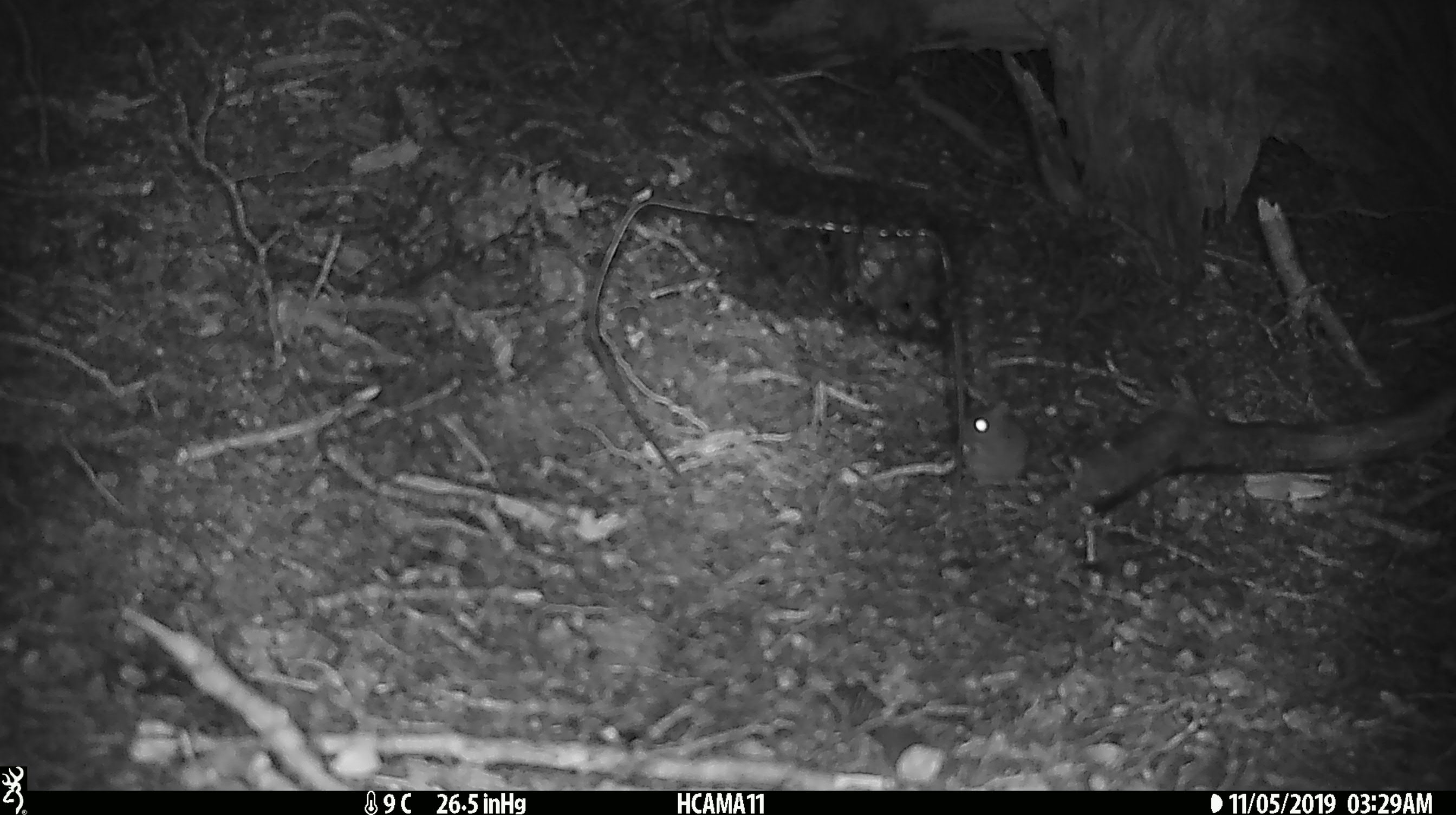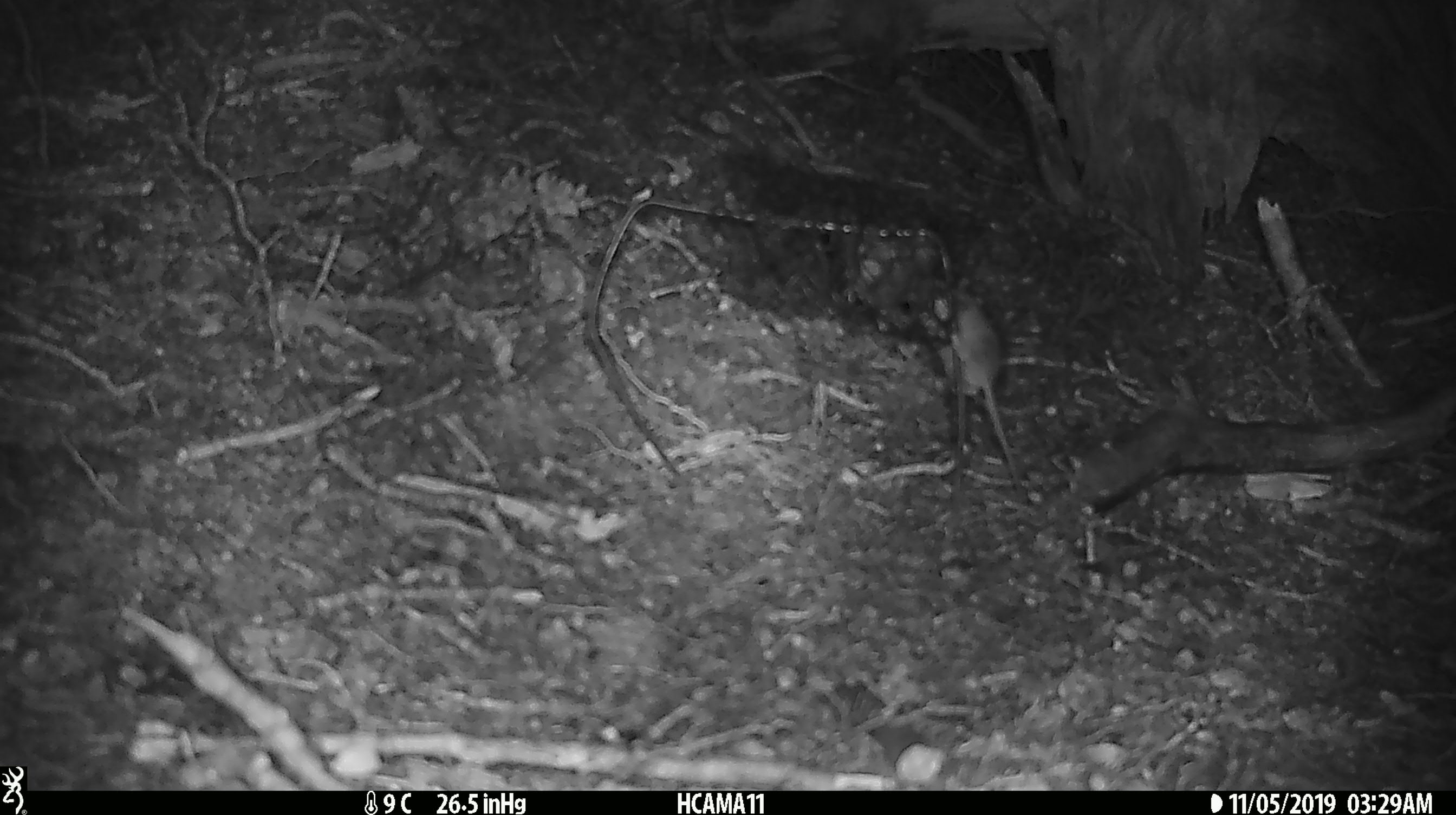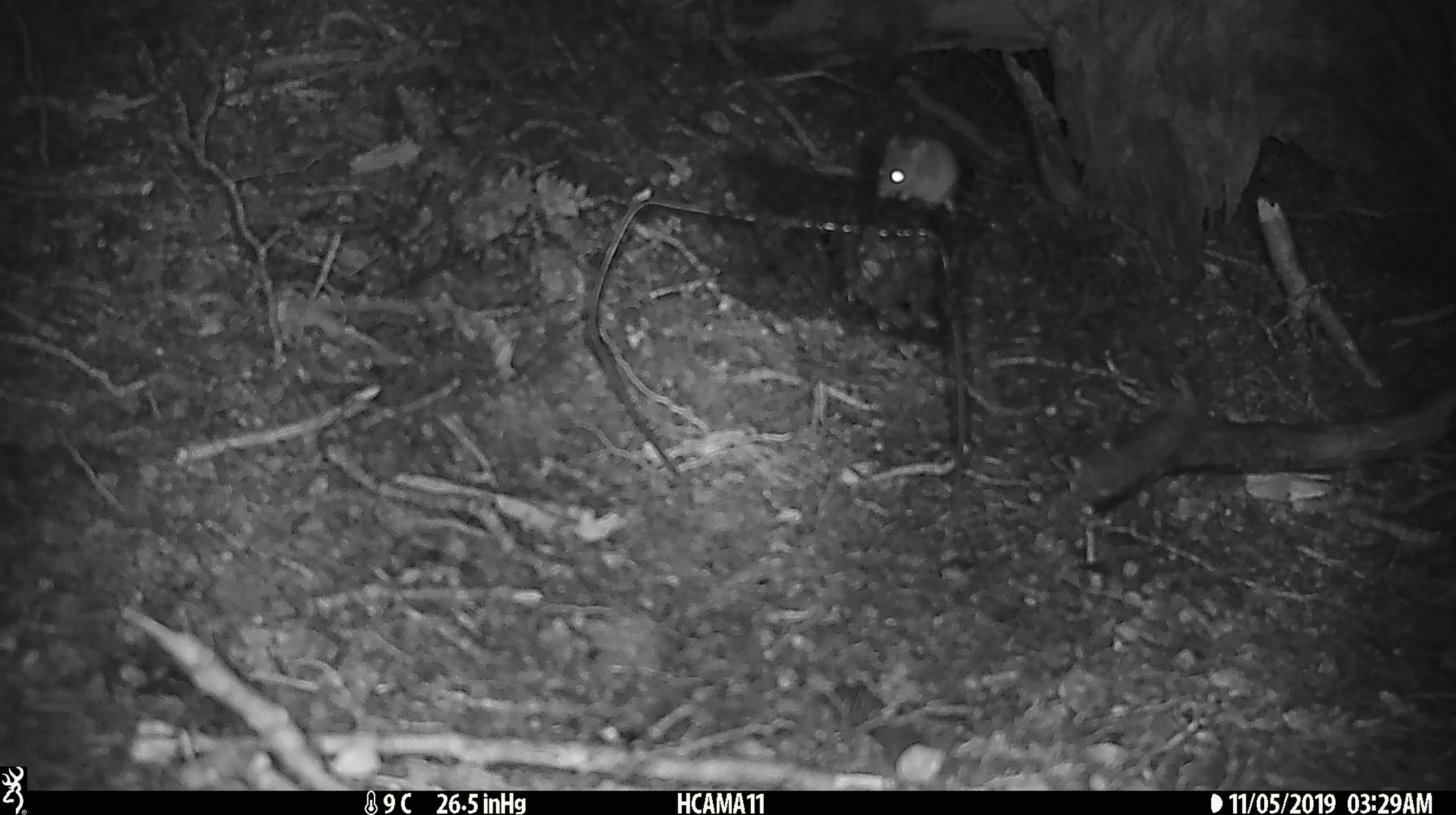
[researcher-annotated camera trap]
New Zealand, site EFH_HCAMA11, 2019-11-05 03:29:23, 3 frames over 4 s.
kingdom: Animalia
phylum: Chordata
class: Mammalia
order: Rodentia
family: Muridae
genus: Mus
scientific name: Mus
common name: mouse